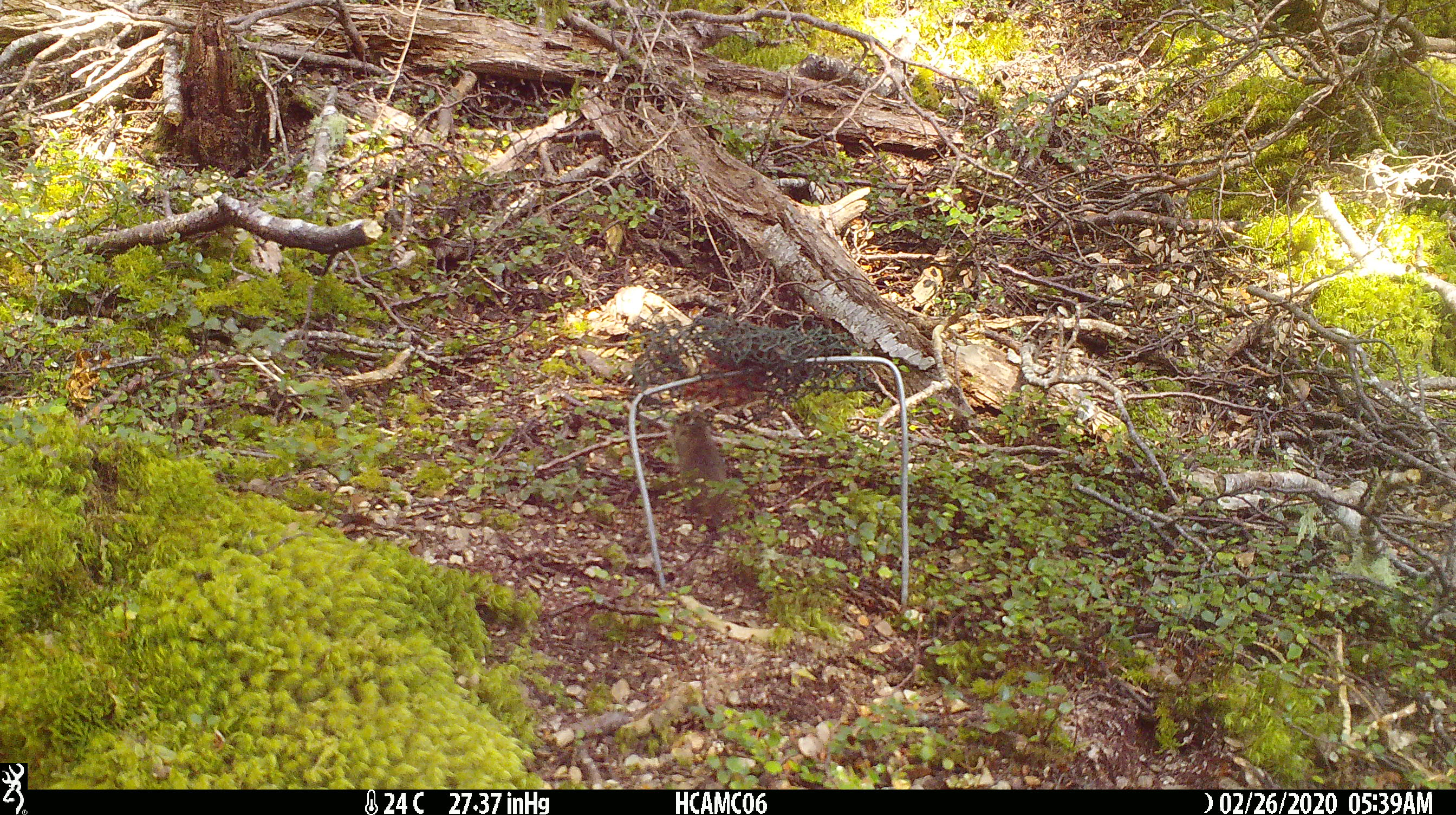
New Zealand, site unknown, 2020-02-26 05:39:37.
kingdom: Animalia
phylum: Chordata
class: Mammalia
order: Rodentia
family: Muridae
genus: Mus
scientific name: Mus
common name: mouse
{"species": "mouse (Mus)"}